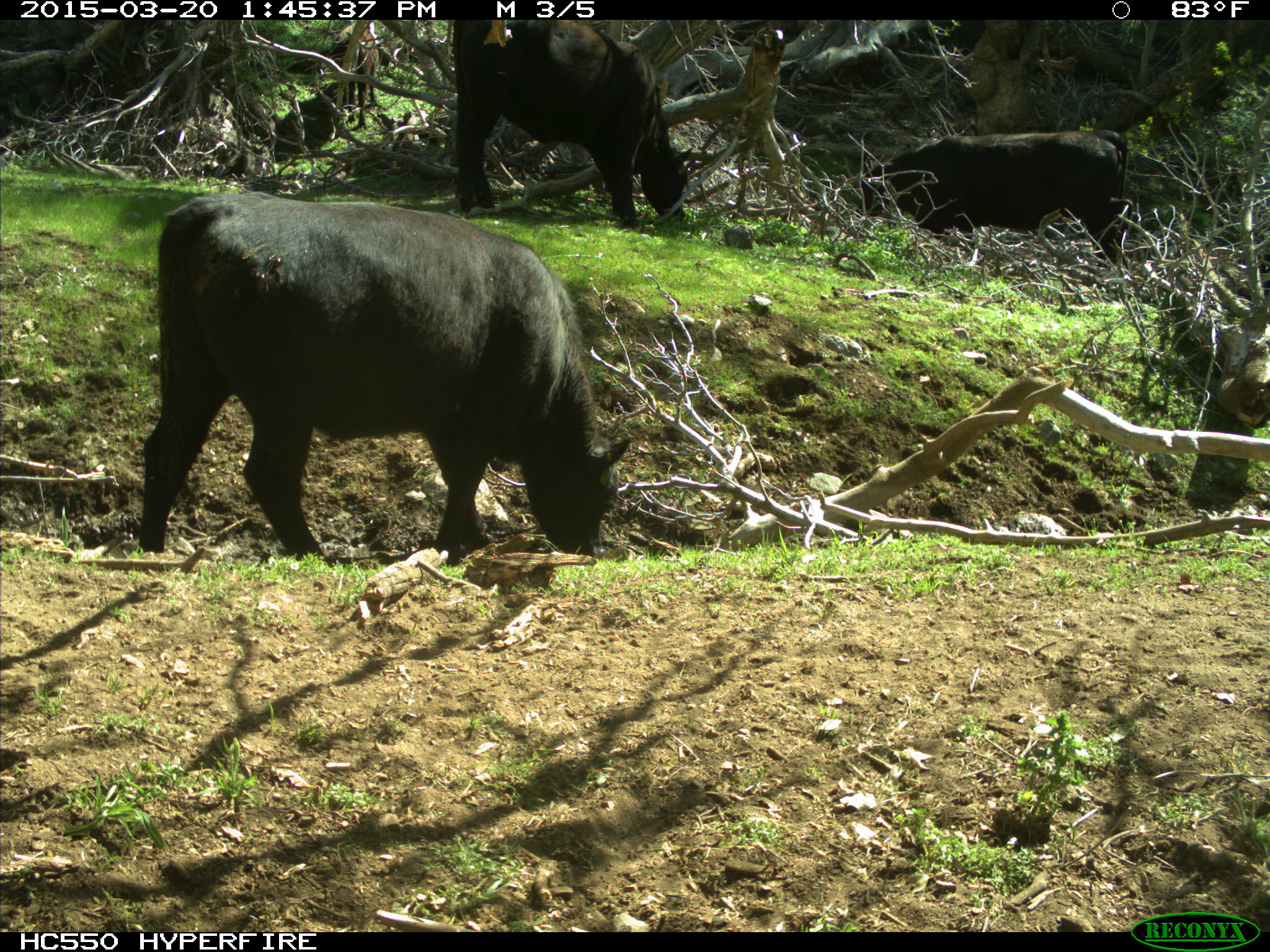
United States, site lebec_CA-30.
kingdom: Animalia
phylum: Chordata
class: Mammalia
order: Artiodactyla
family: Bovidae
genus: Bos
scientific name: Bos taurus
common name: domestic cow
Bos taurus (domestic cow).